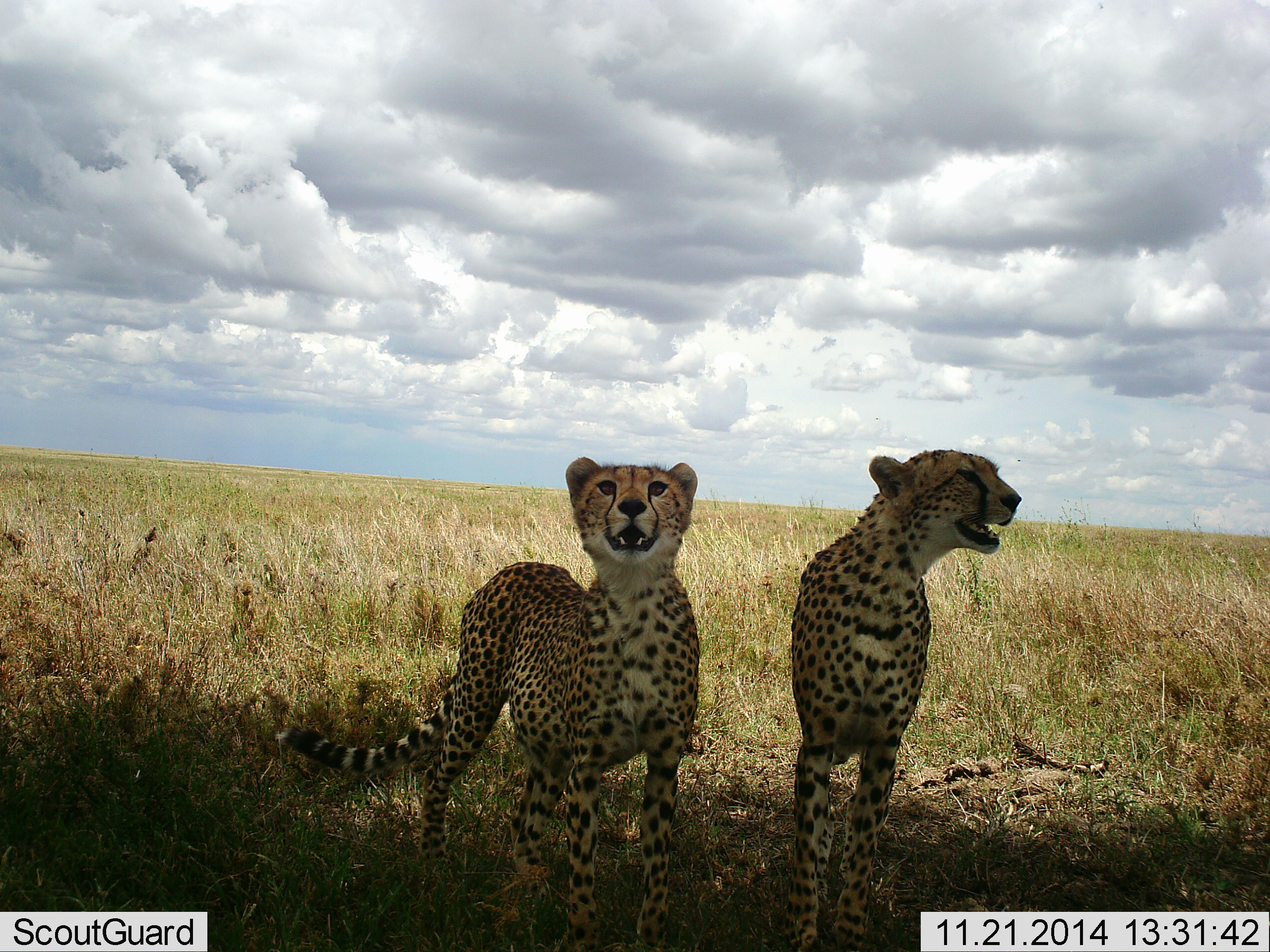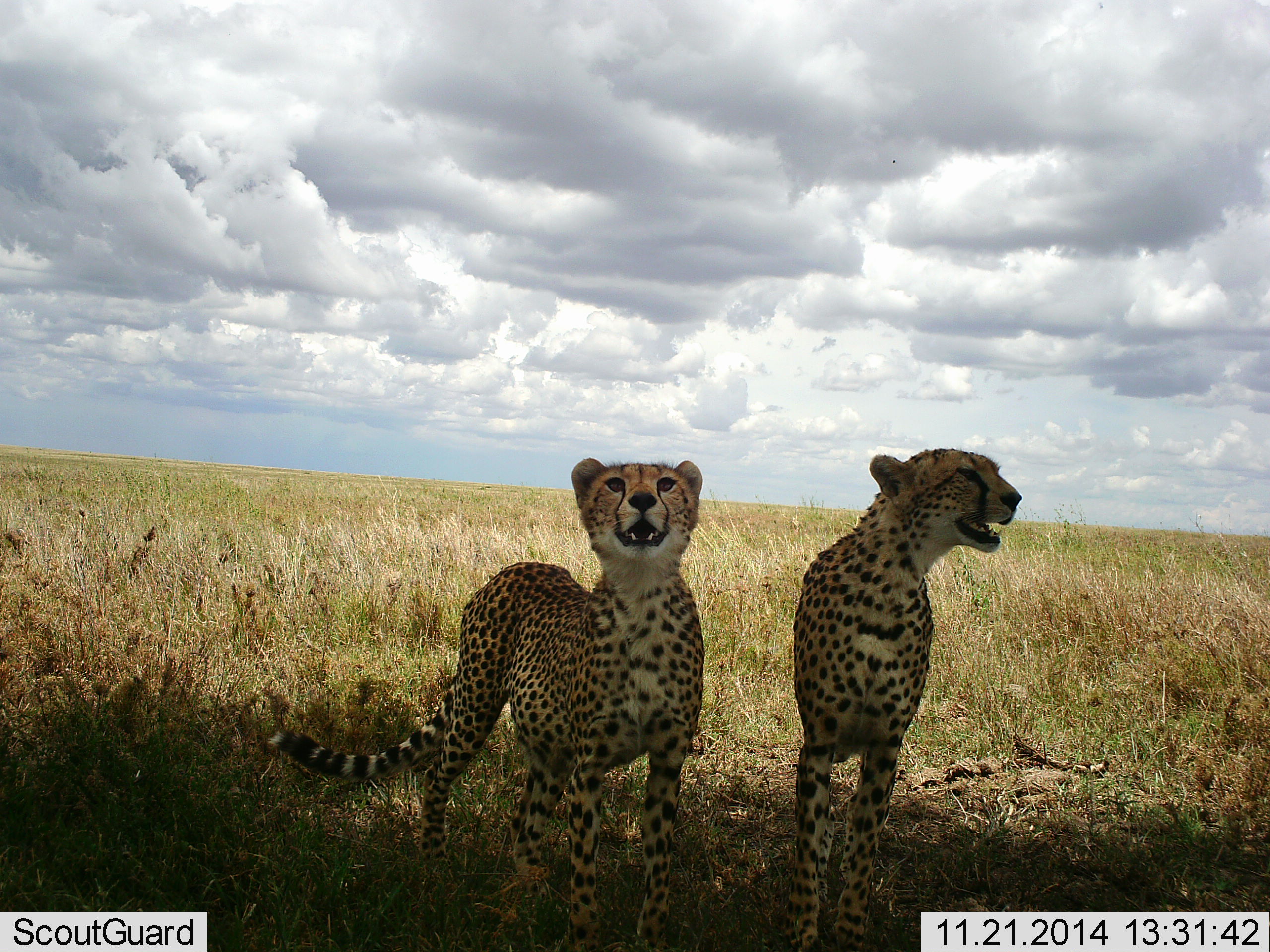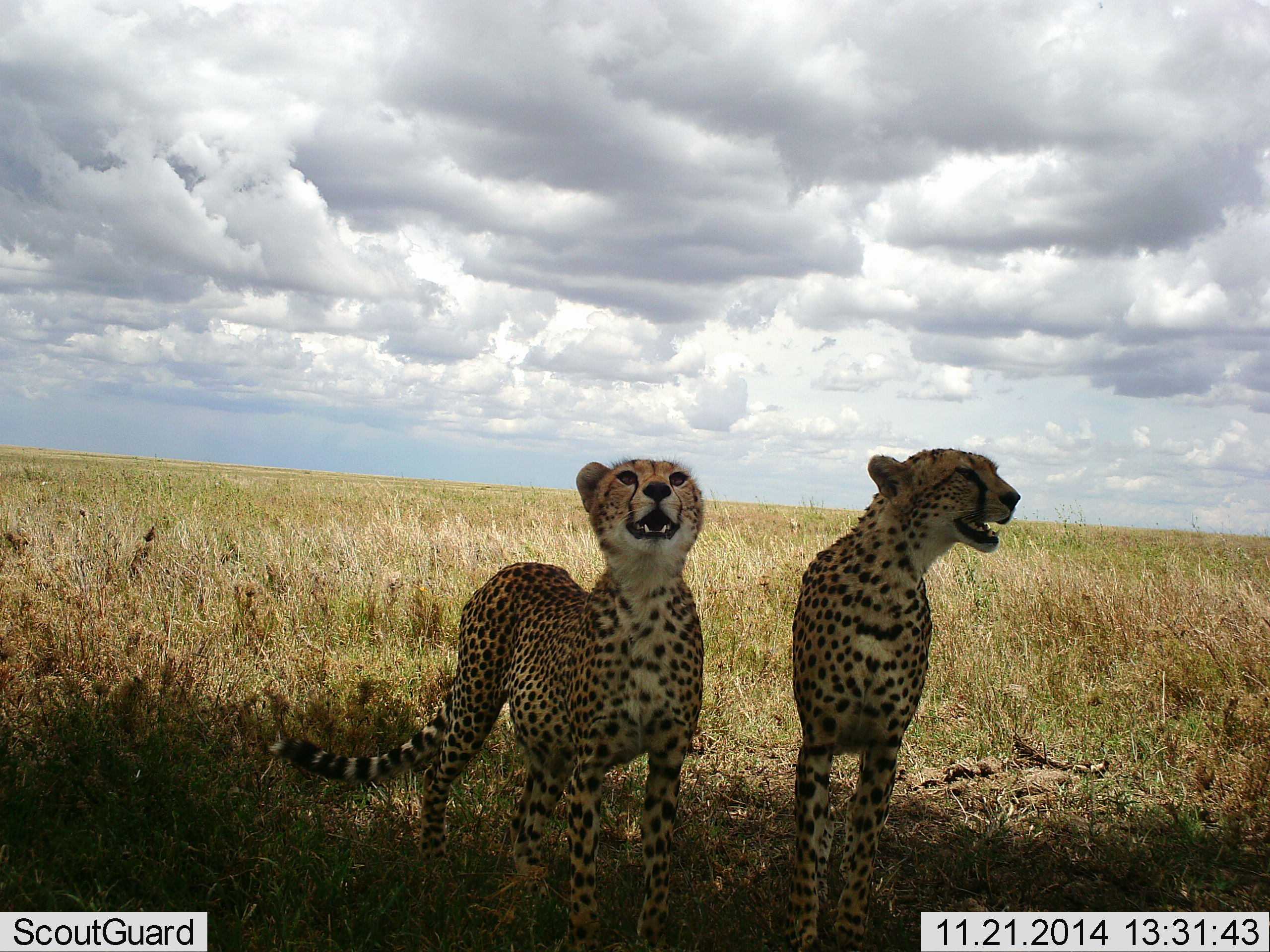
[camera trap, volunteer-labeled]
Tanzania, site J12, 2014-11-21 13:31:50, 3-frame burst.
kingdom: Animalia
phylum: Chordata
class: Mammalia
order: Carnivora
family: Felidae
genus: Acinonyx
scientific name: Acinonyx jubatus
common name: cheetah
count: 2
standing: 100%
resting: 0%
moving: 0%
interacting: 10%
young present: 10%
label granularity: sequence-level